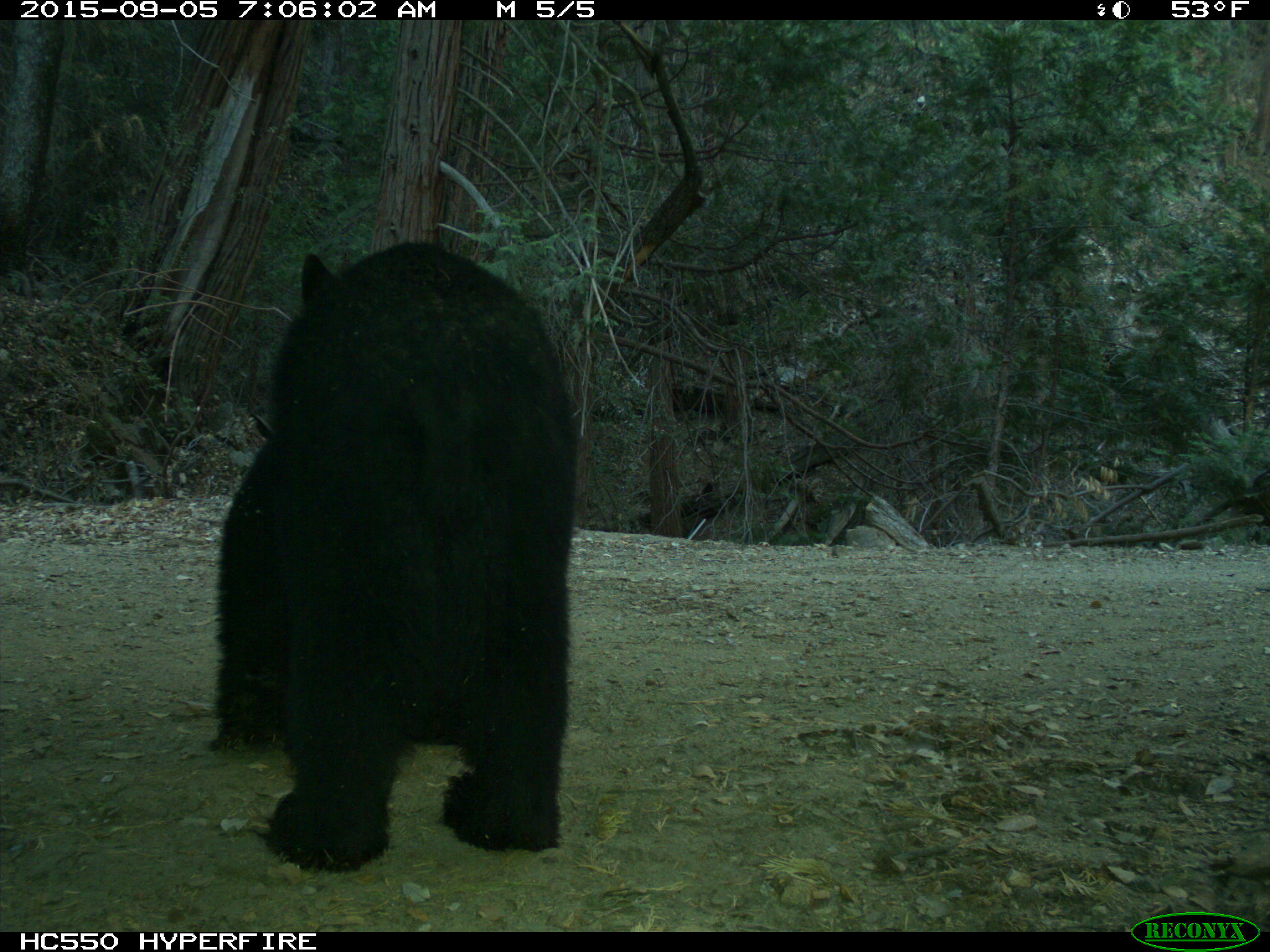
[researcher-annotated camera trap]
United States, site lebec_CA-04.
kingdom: Animalia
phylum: Chordata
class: Mammalia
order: Carnivora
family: Ursidae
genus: Ursus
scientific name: Ursus americanus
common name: american black bear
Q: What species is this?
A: Ursus americanus (american black bear).